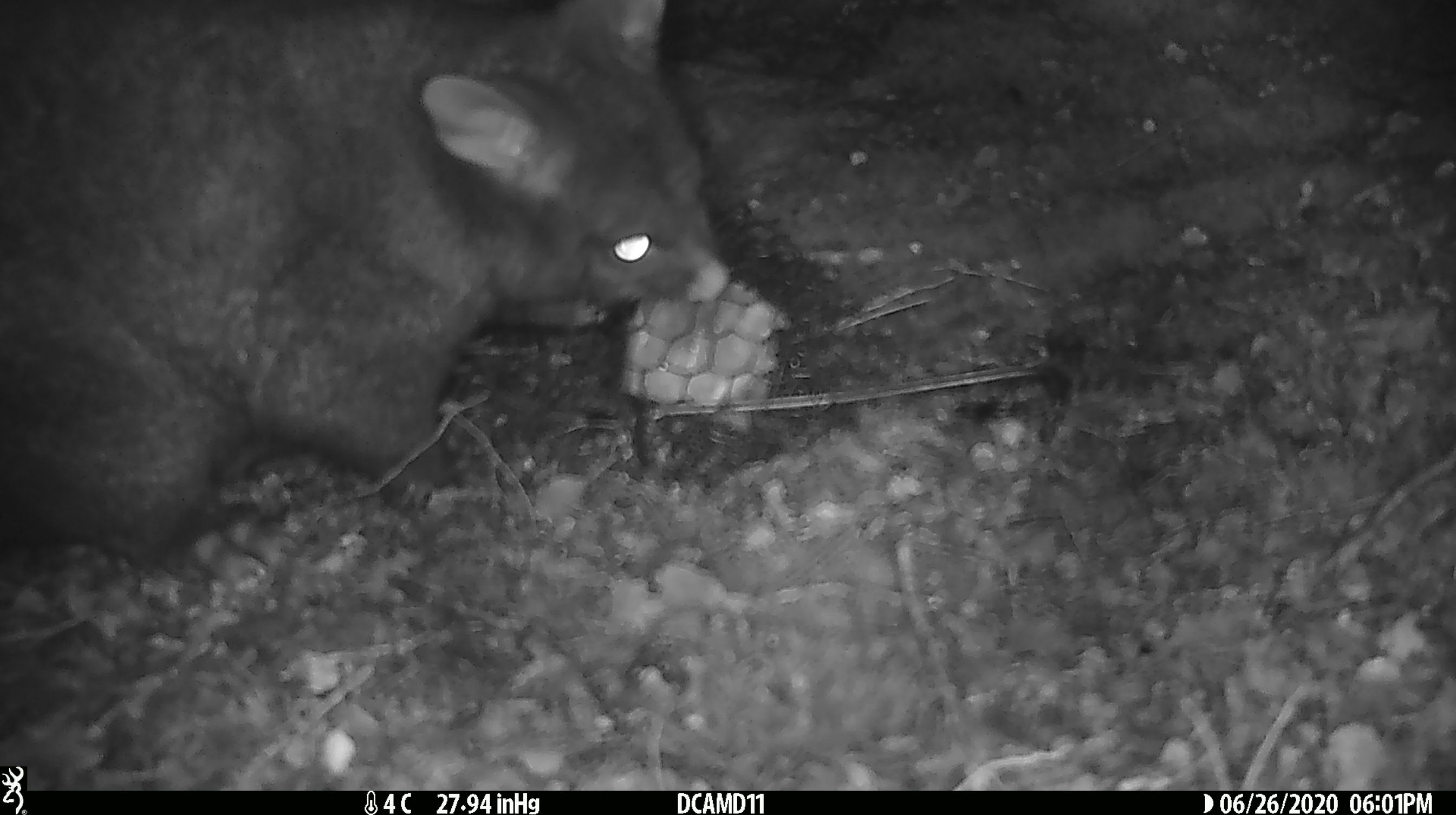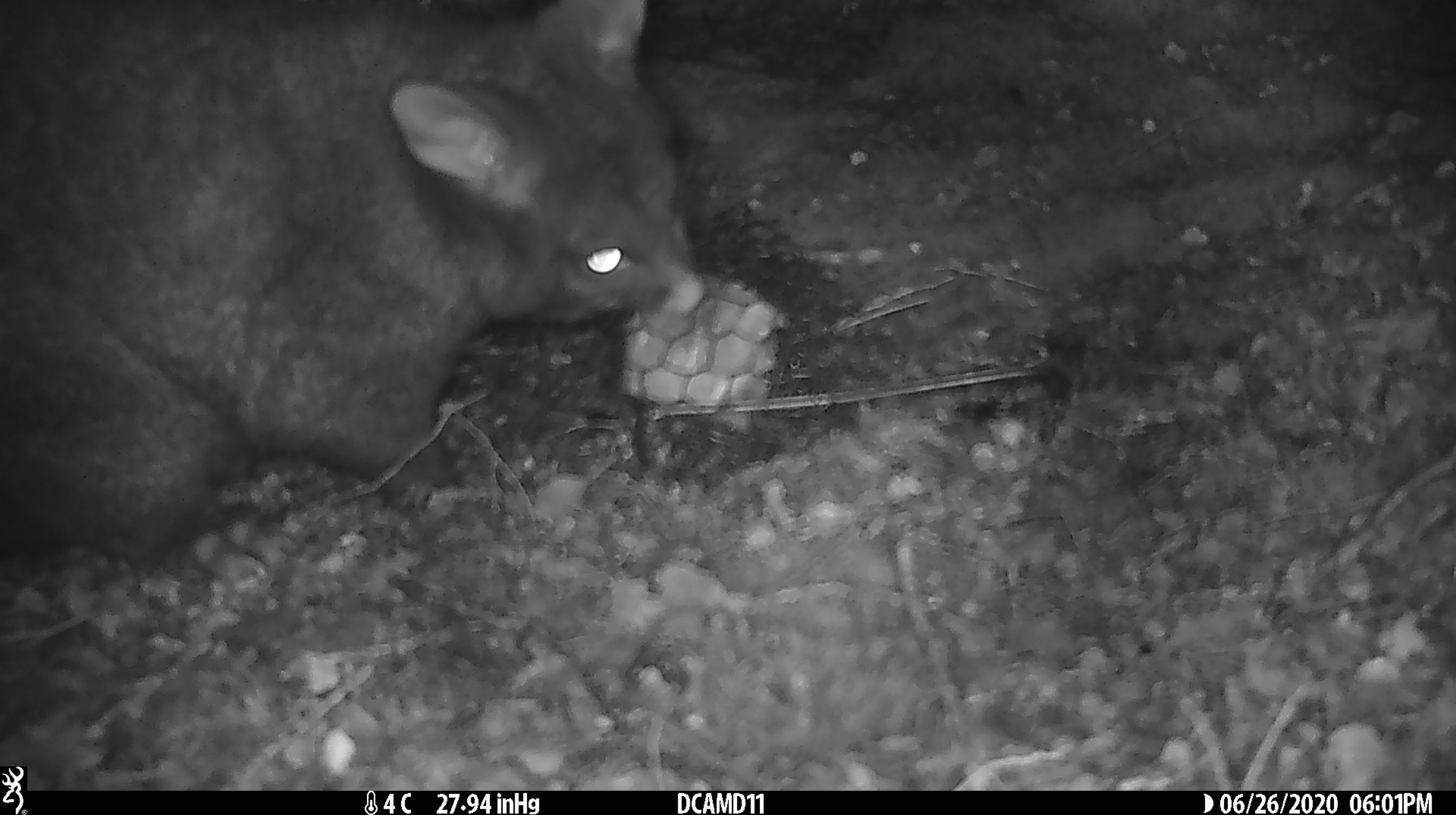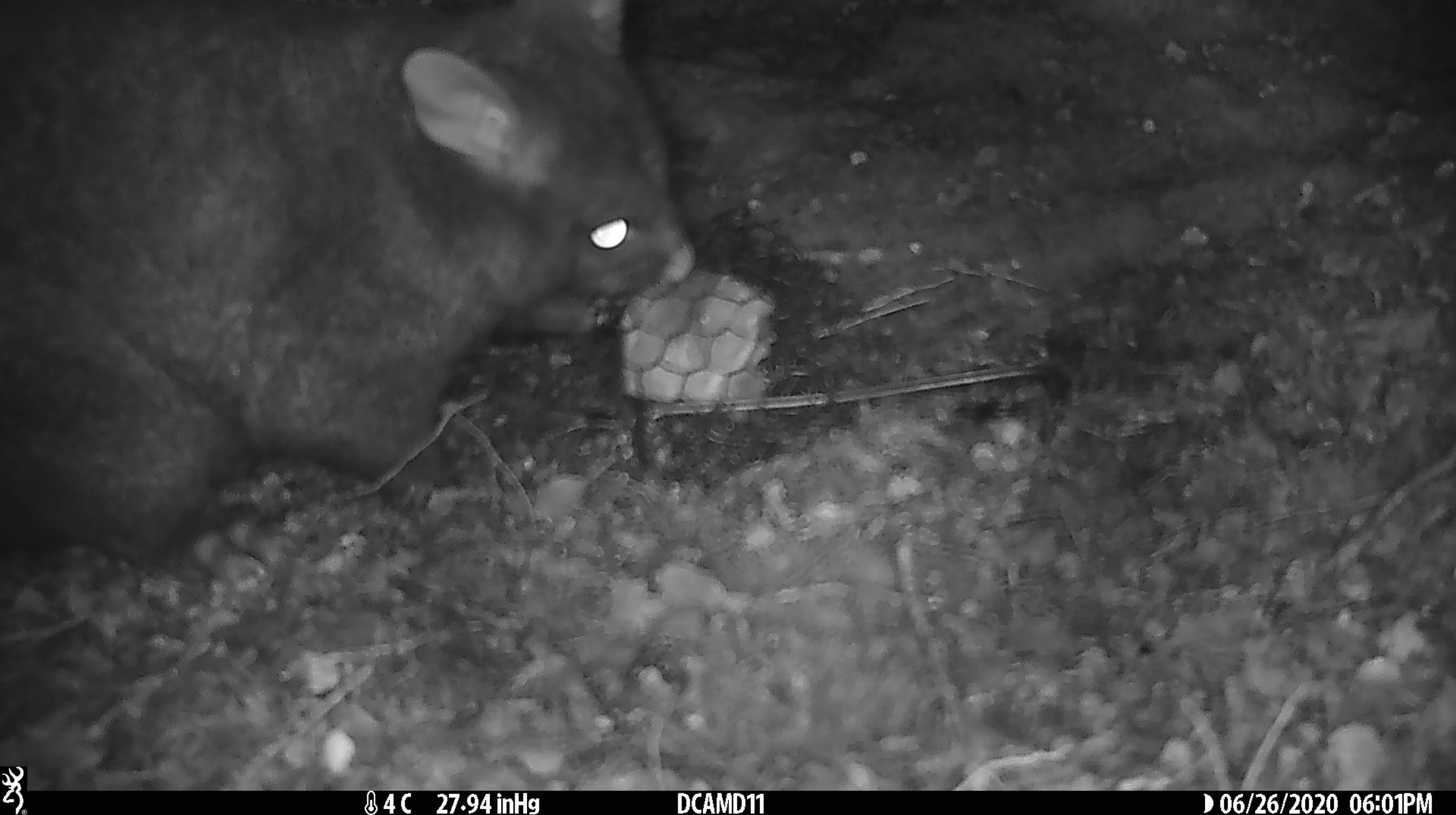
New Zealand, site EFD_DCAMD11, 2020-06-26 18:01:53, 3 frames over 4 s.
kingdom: Animalia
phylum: Chordata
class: Mammalia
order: Diprotodontia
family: Phalangeridae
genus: Trichosurus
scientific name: Trichosurus vulpecula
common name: common brushtail possum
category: possum